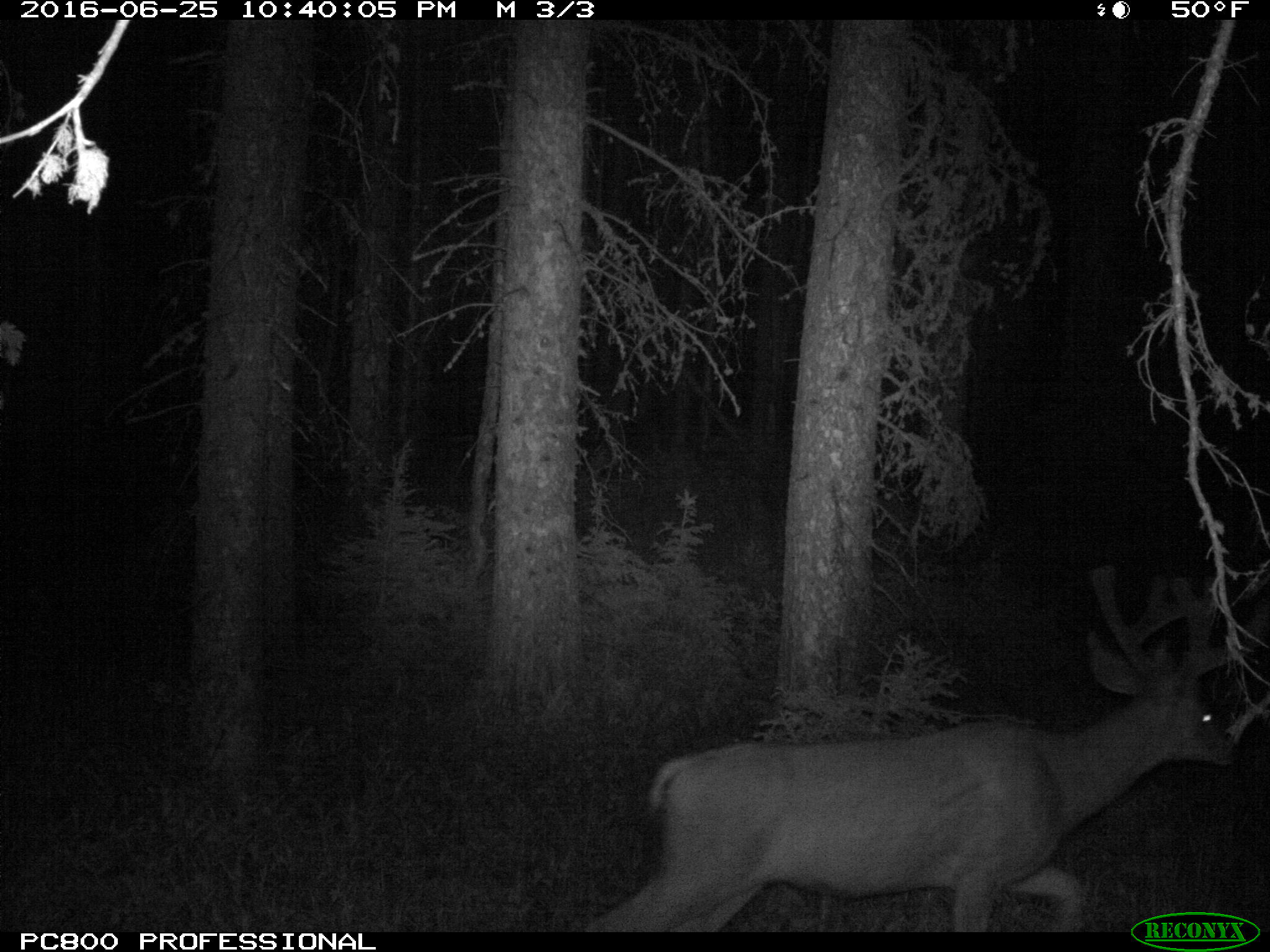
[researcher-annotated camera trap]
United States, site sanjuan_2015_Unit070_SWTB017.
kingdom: Animalia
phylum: Chordata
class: Mammalia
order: Artiodactyla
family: Cervidae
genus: Odocoileus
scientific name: Odocoileus hemionus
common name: mule deer